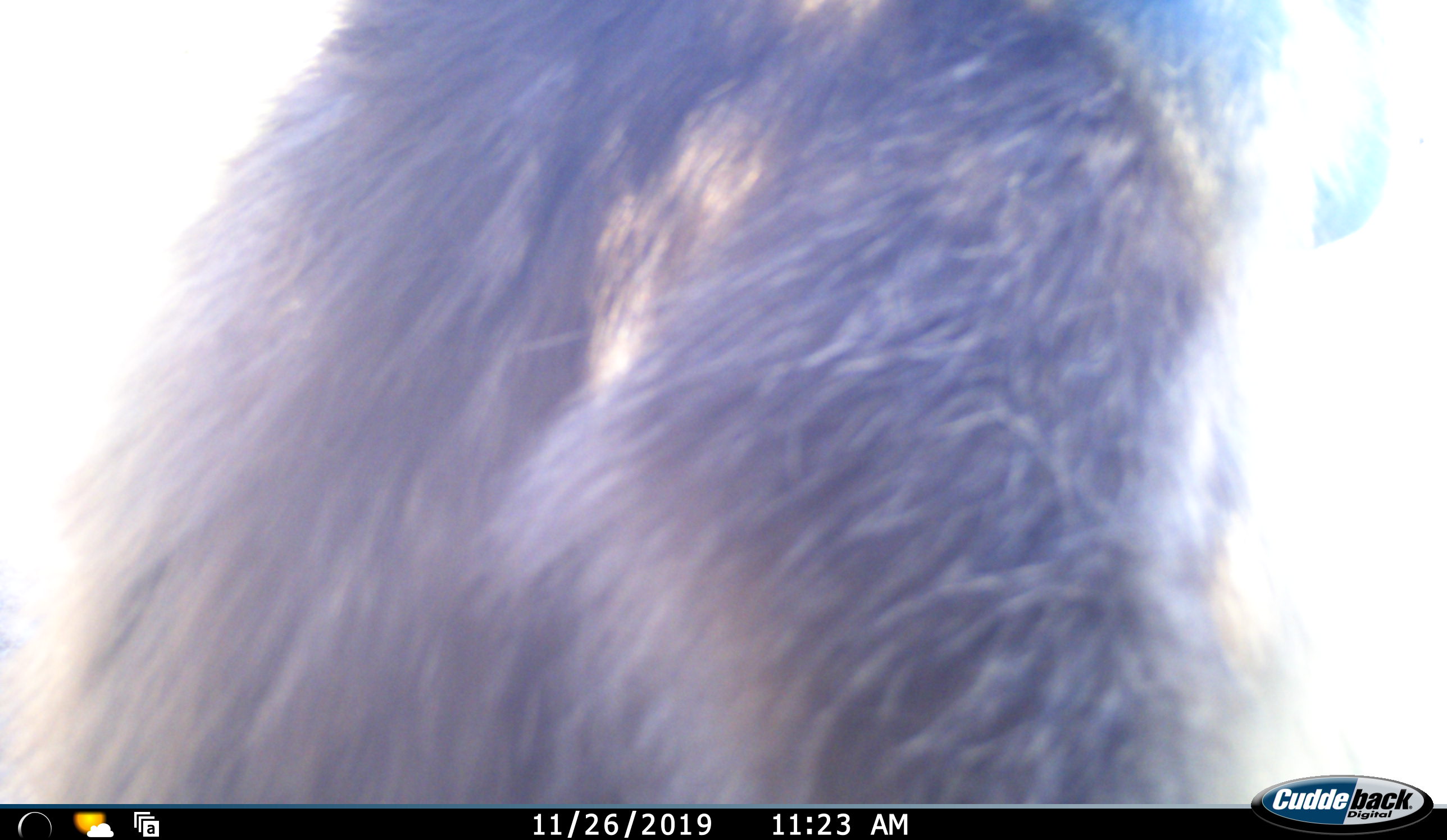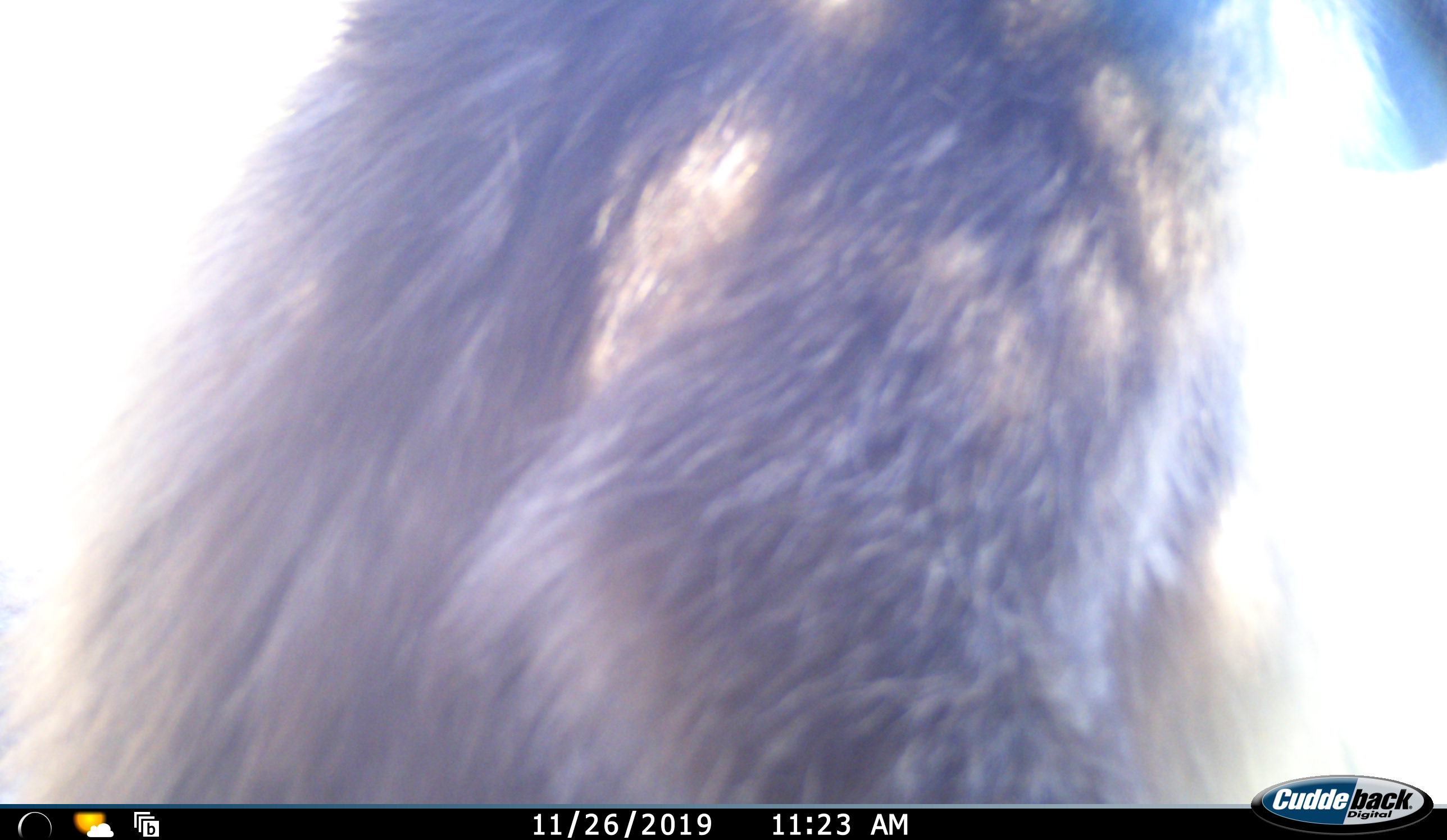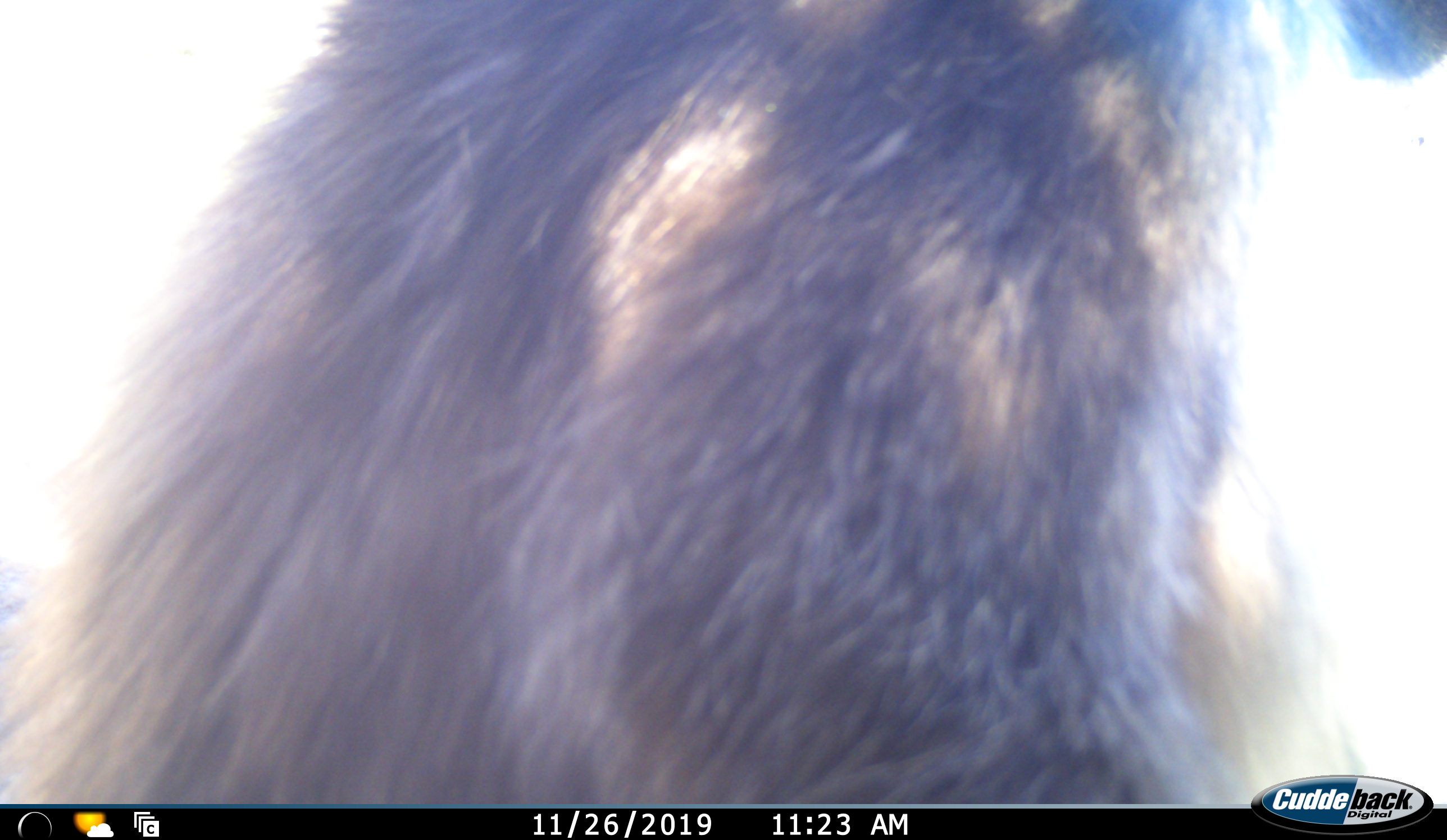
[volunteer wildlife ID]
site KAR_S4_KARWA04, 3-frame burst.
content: unidentified animal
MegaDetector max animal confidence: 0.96